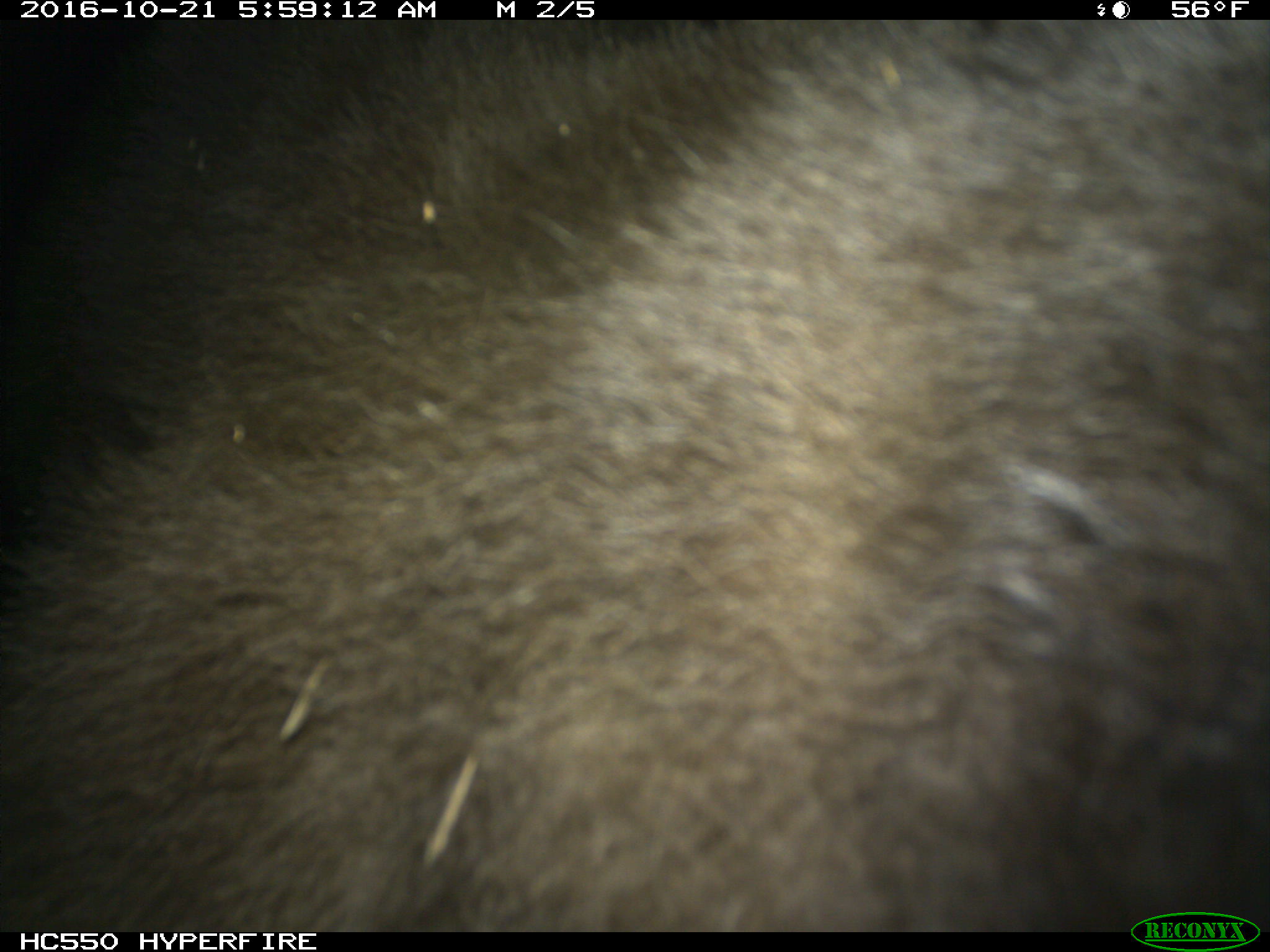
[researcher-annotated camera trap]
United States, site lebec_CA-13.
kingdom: Animalia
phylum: Chordata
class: Mammalia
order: Carnivora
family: Ursidae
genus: Ursus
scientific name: Ursus americanus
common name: american black bear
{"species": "Ursus americanus (american black bear)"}